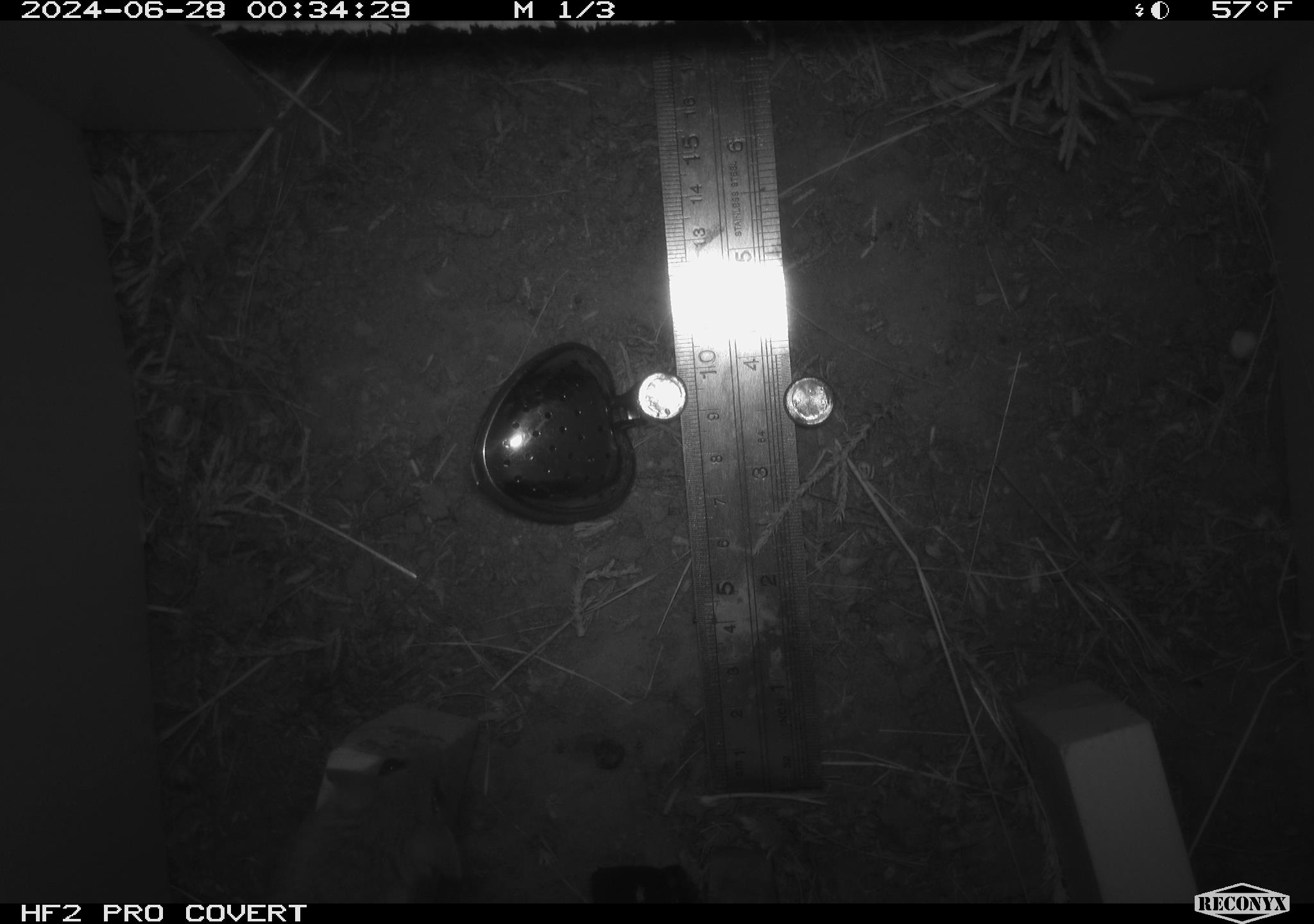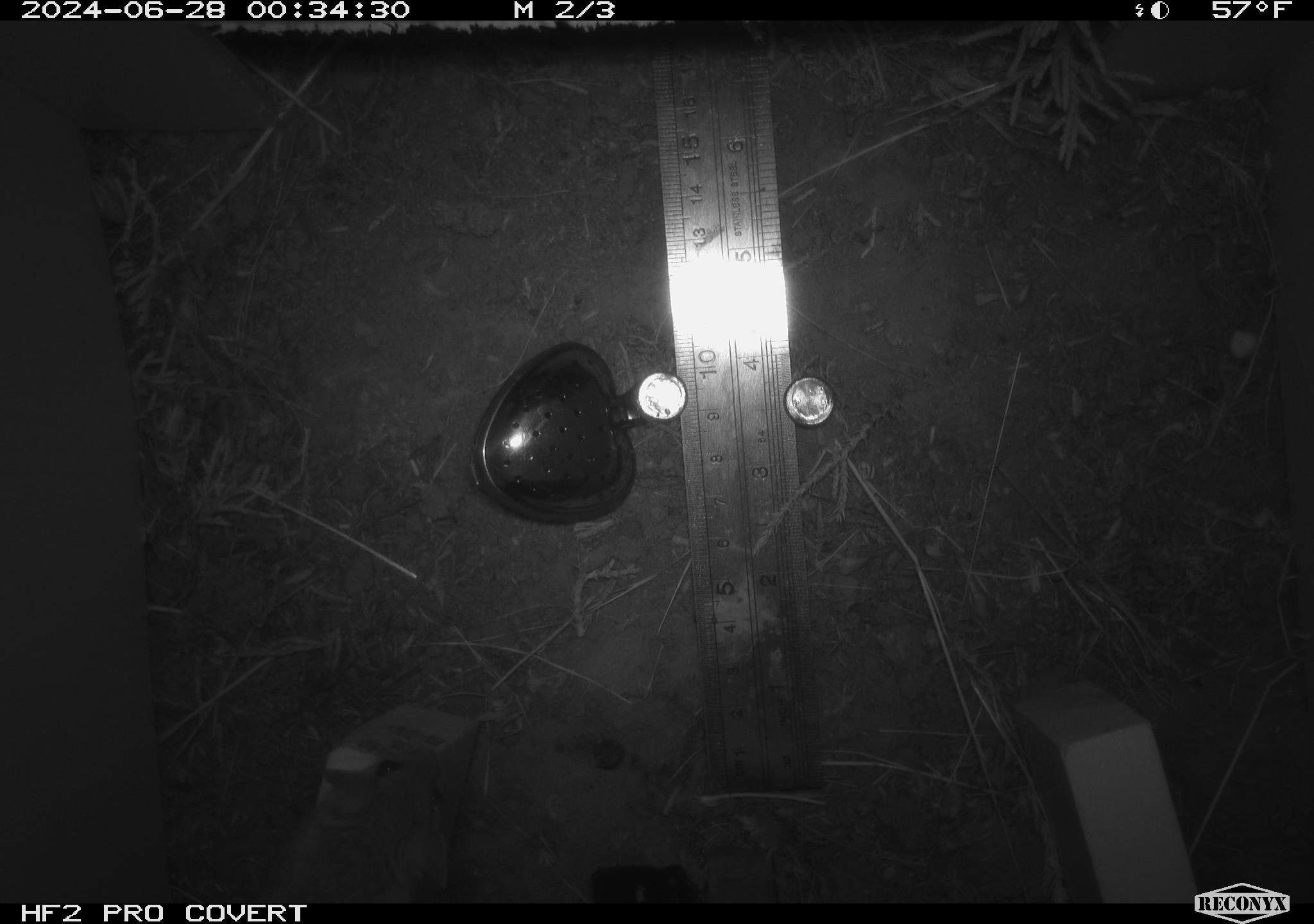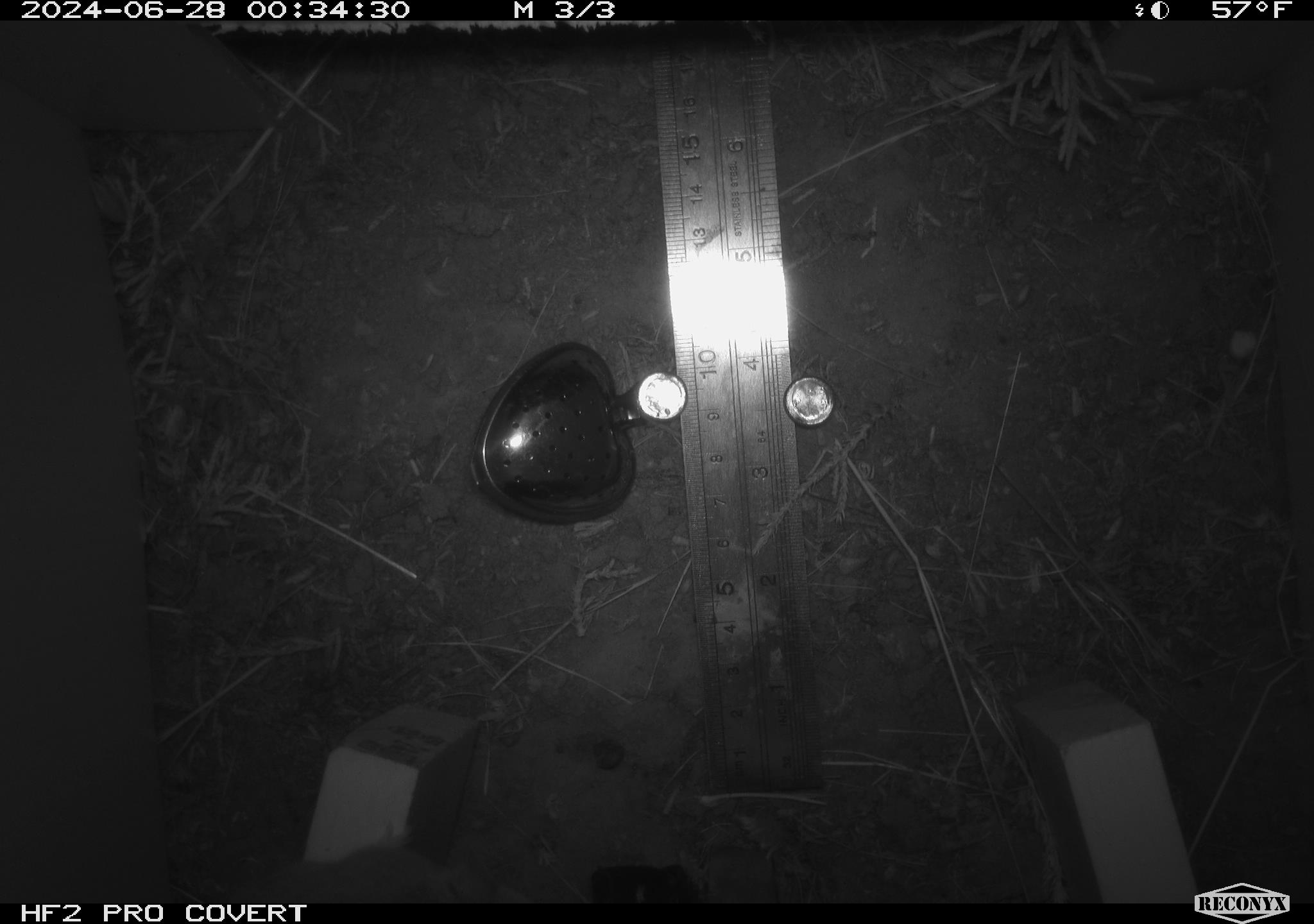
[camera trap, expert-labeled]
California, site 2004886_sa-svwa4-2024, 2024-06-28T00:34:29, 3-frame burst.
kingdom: Animalia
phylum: Chordata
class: Mammalia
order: Rodentia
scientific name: Rodentia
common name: mouse species